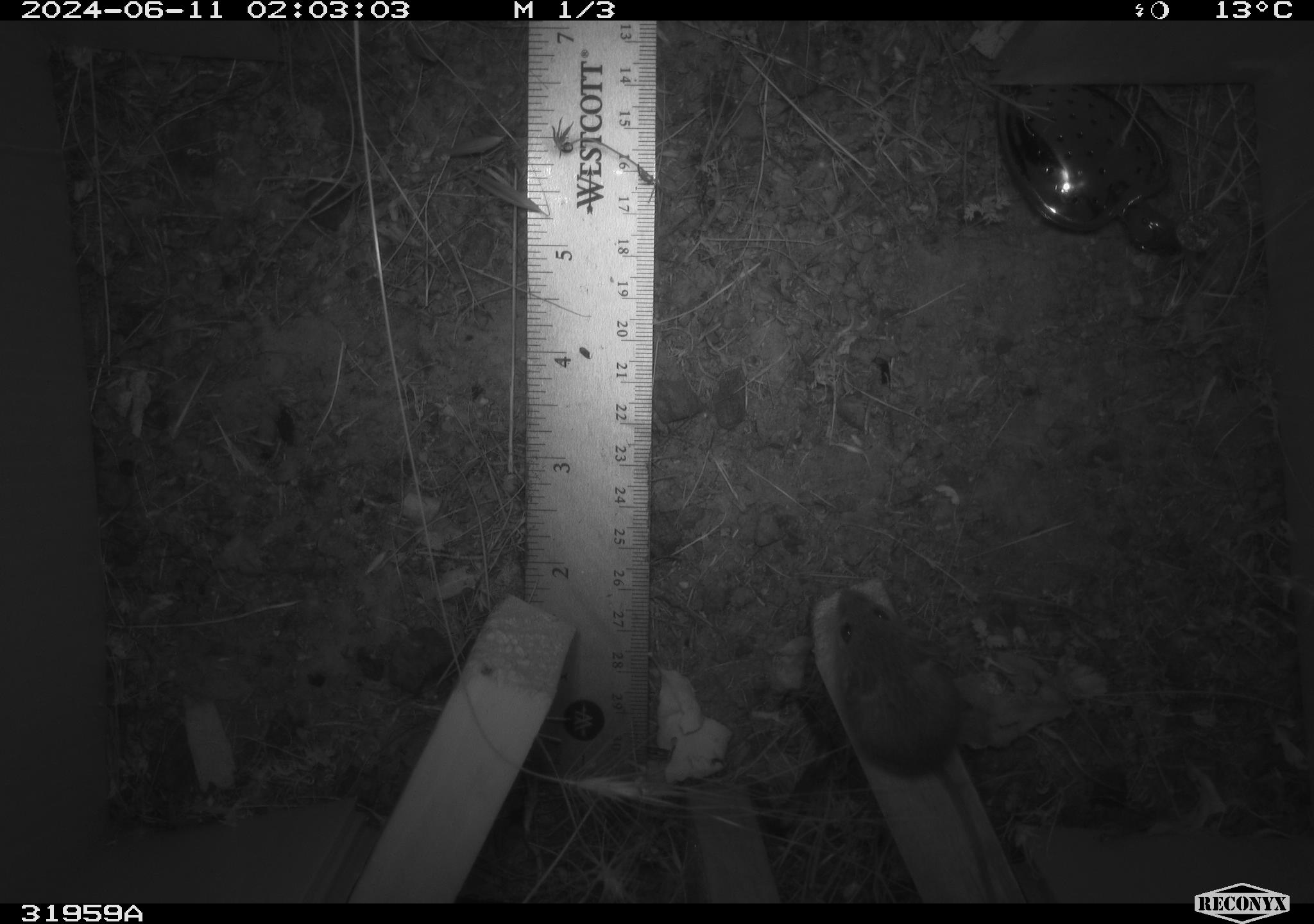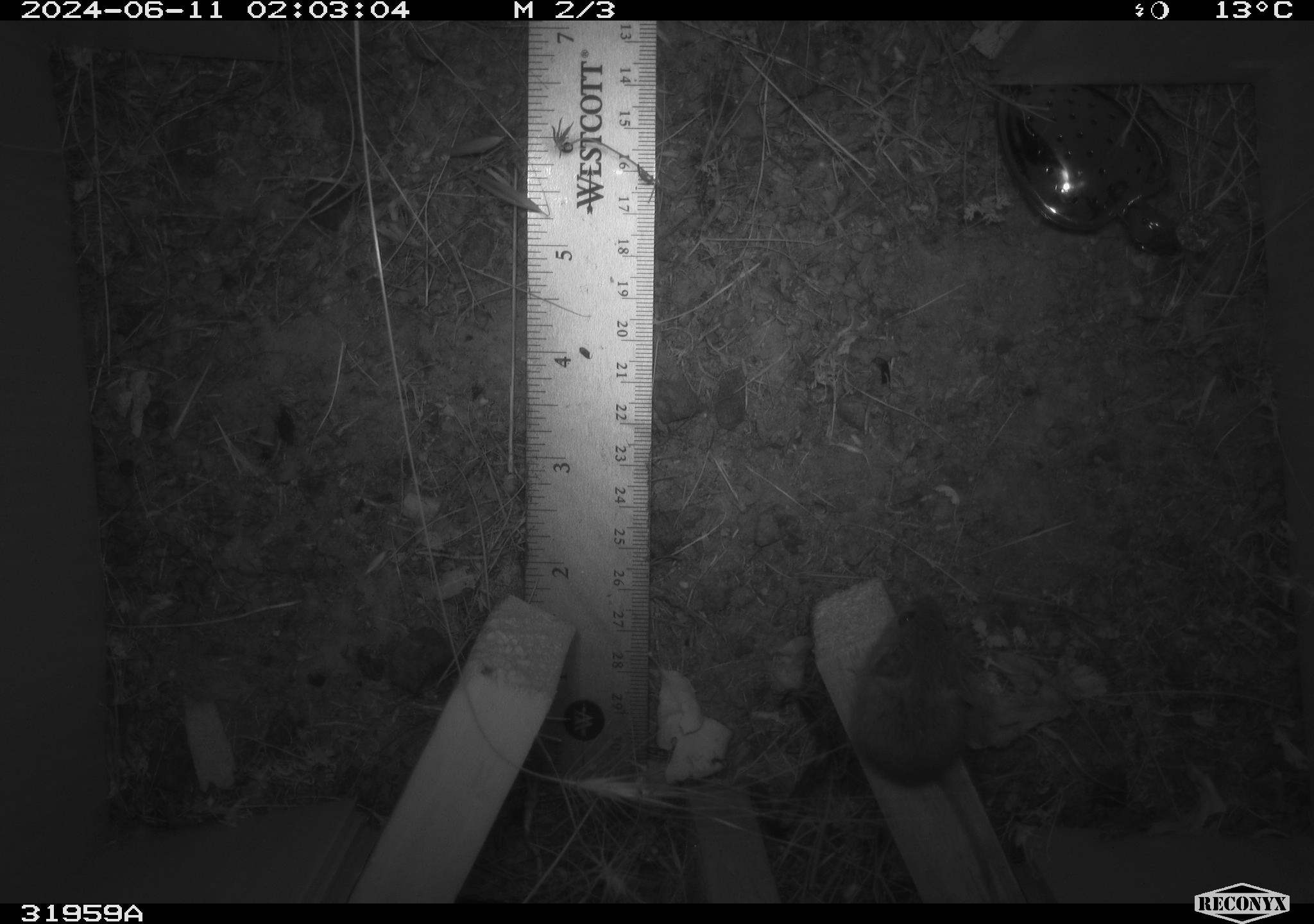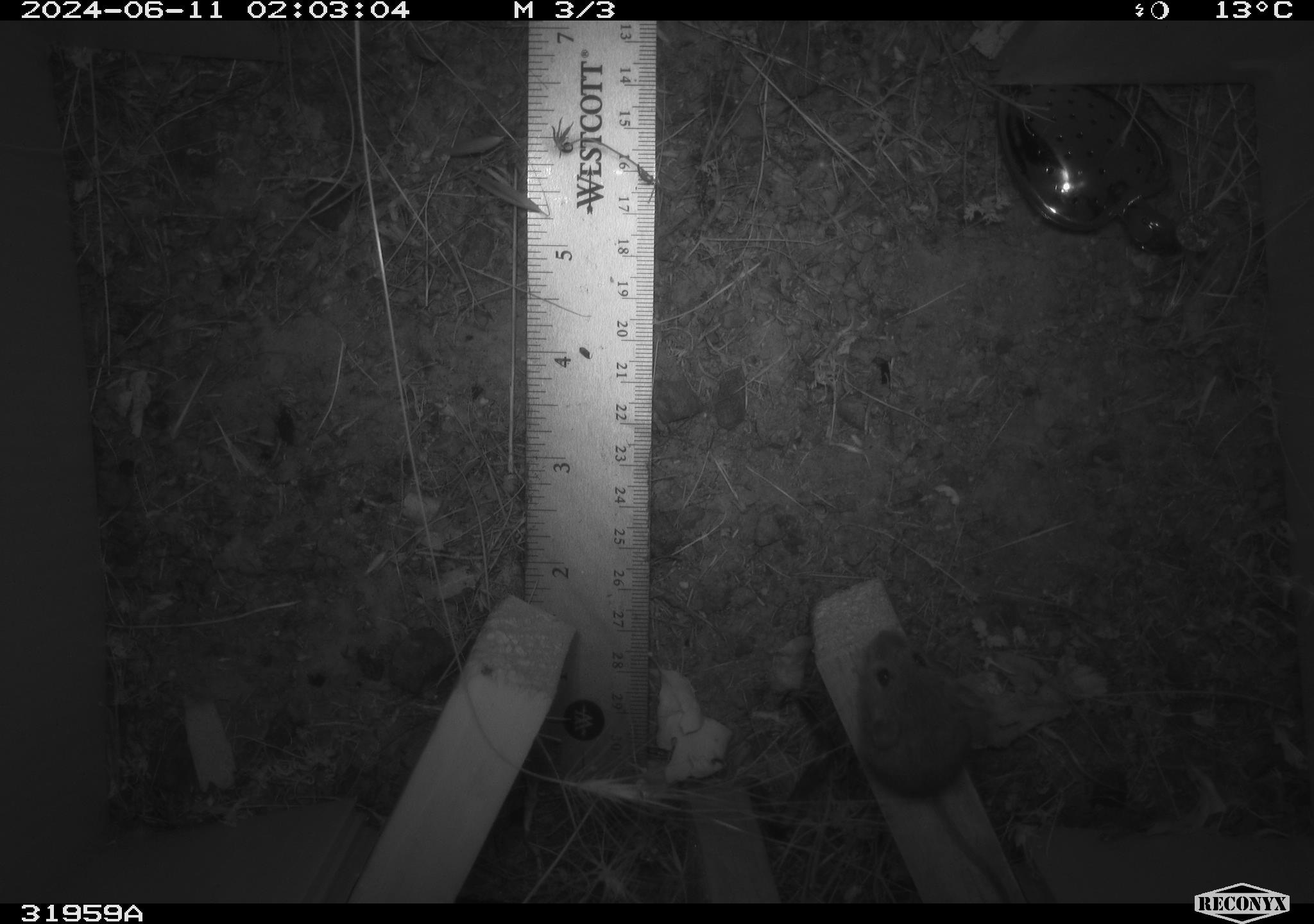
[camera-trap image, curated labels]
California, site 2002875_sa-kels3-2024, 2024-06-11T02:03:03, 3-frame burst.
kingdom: Animalia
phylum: Chordata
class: Mammalia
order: Rodentia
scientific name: Rodentia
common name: mouse species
Mouse species (Rodentia).